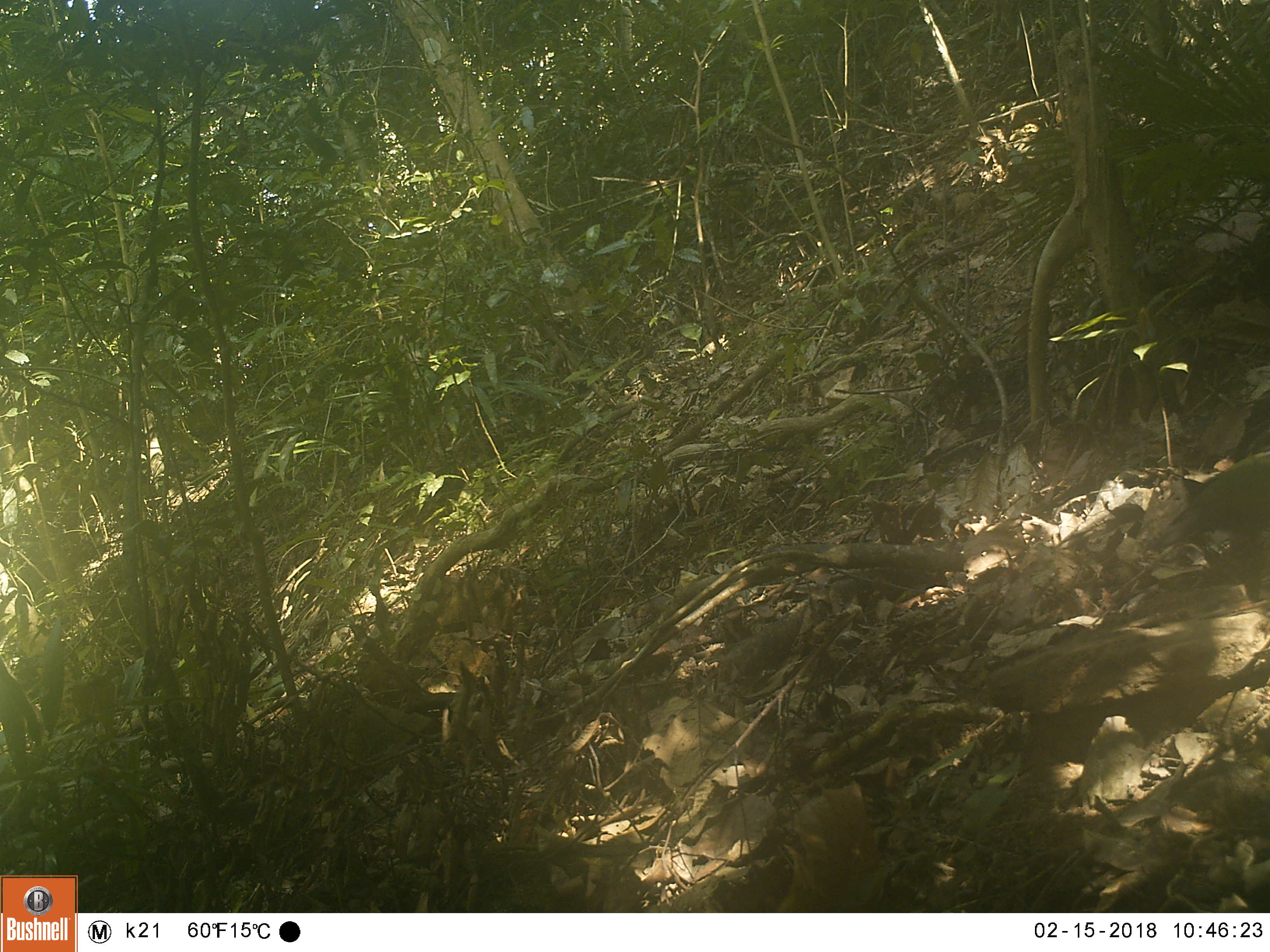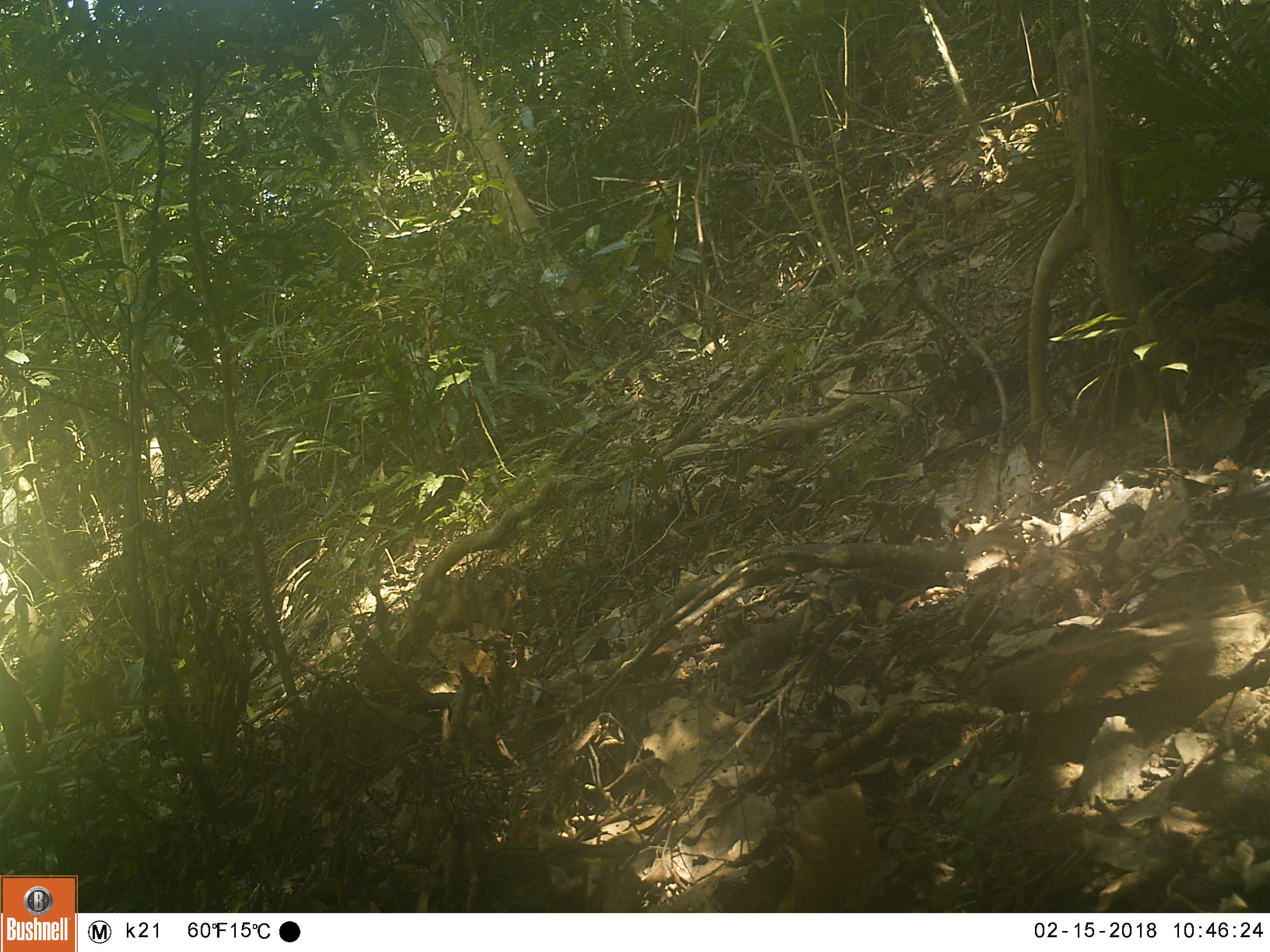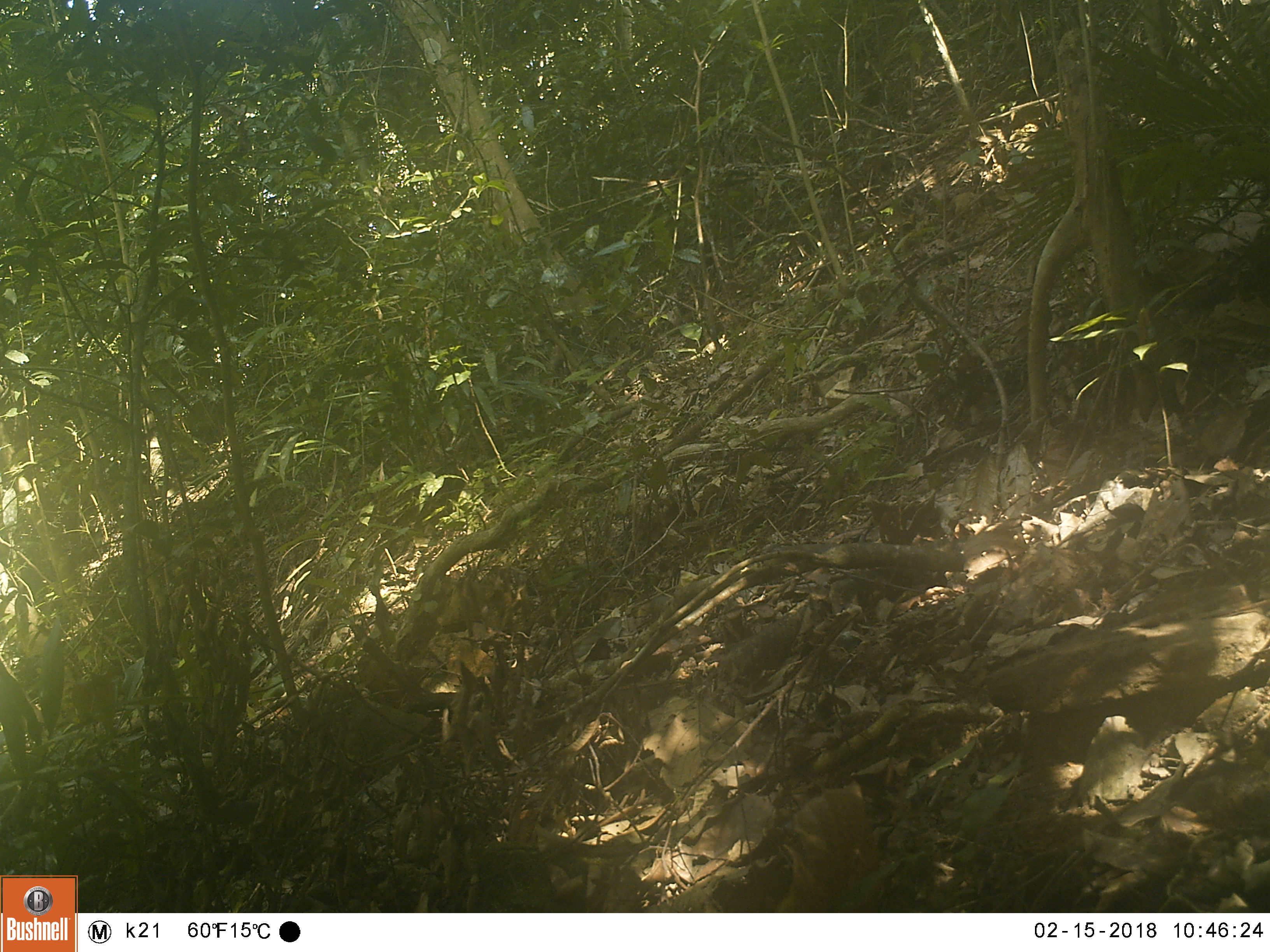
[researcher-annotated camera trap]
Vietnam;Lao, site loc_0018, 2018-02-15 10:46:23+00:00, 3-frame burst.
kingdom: Animalia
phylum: Chordata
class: Aves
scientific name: Aves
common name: bird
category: unidentified bird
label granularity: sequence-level